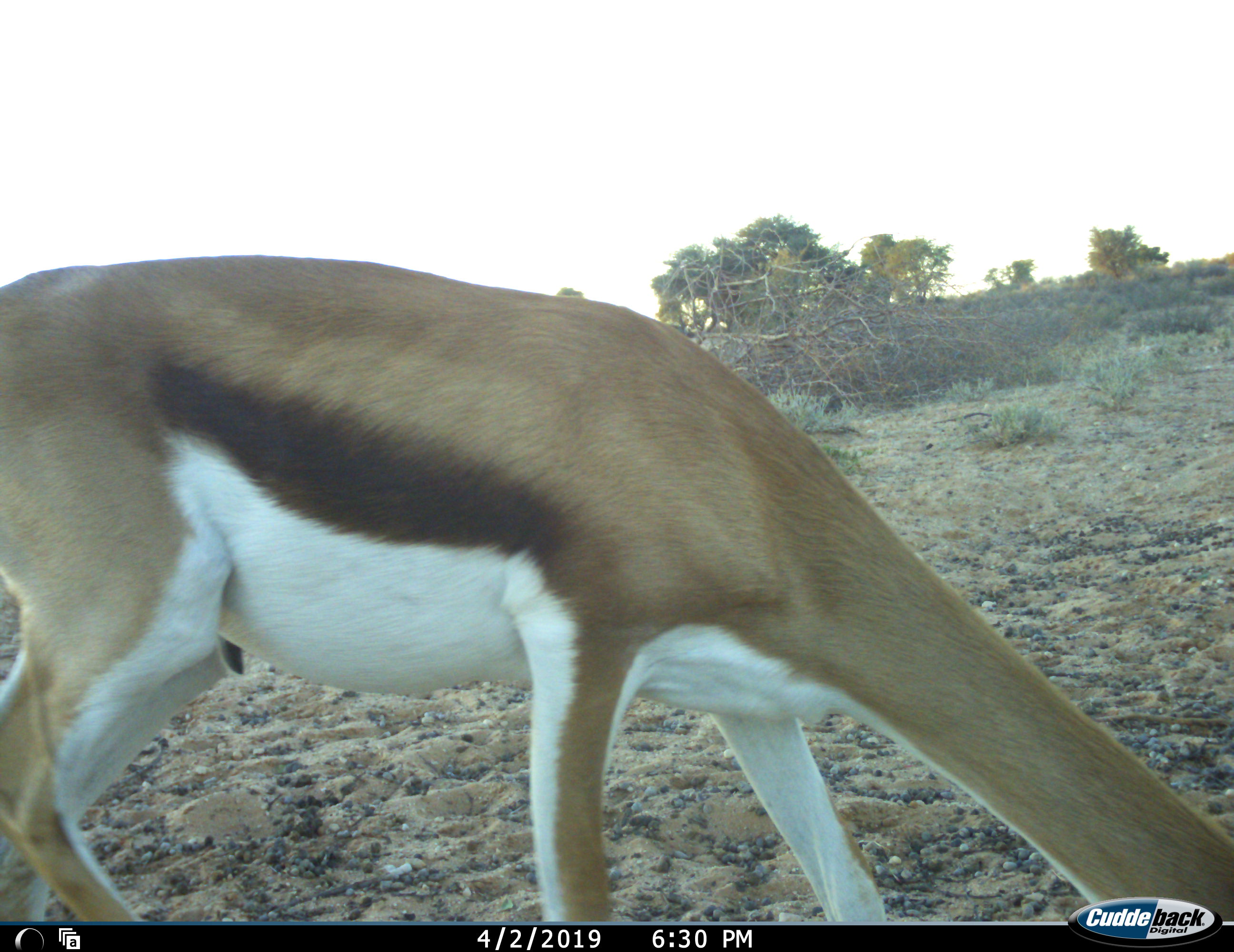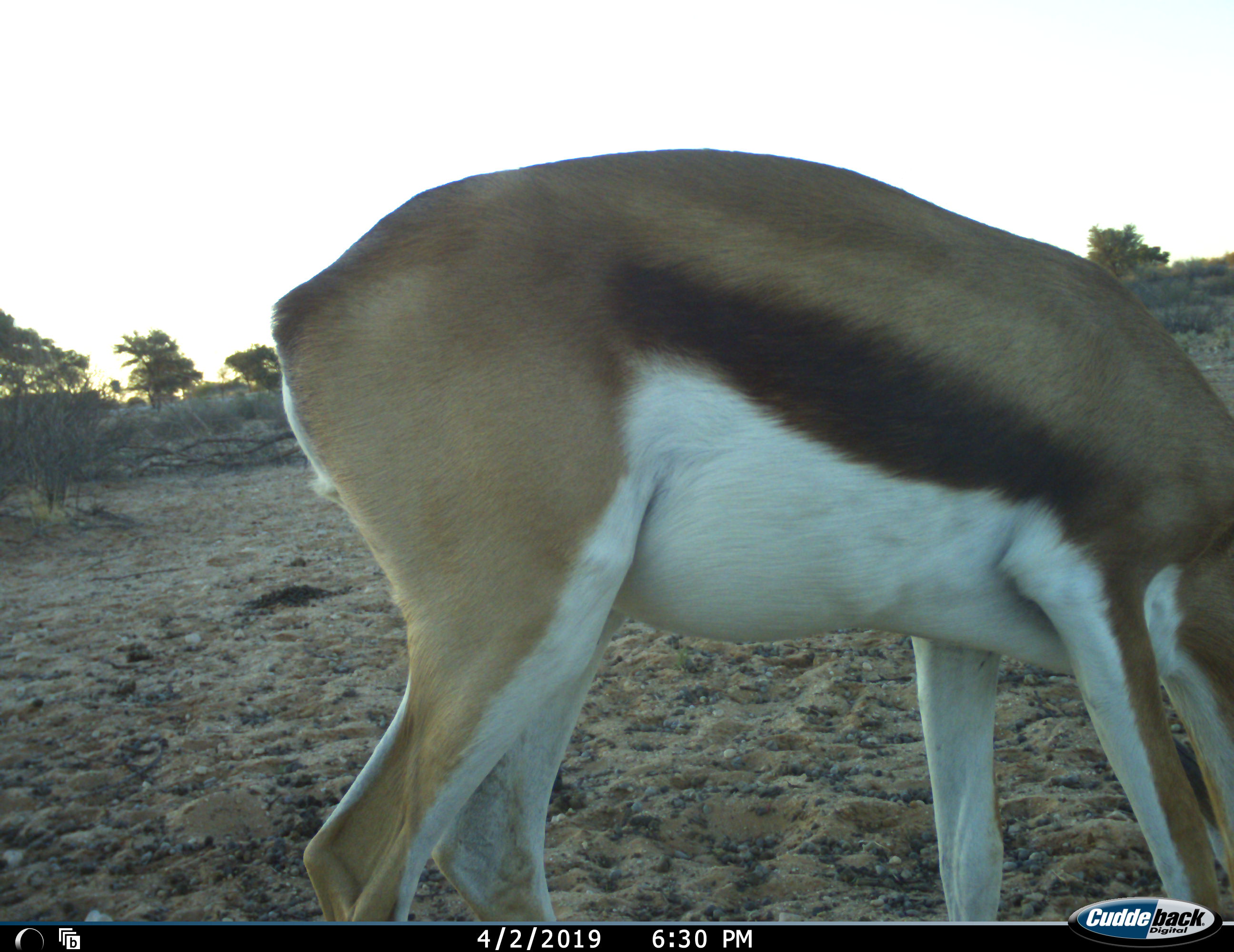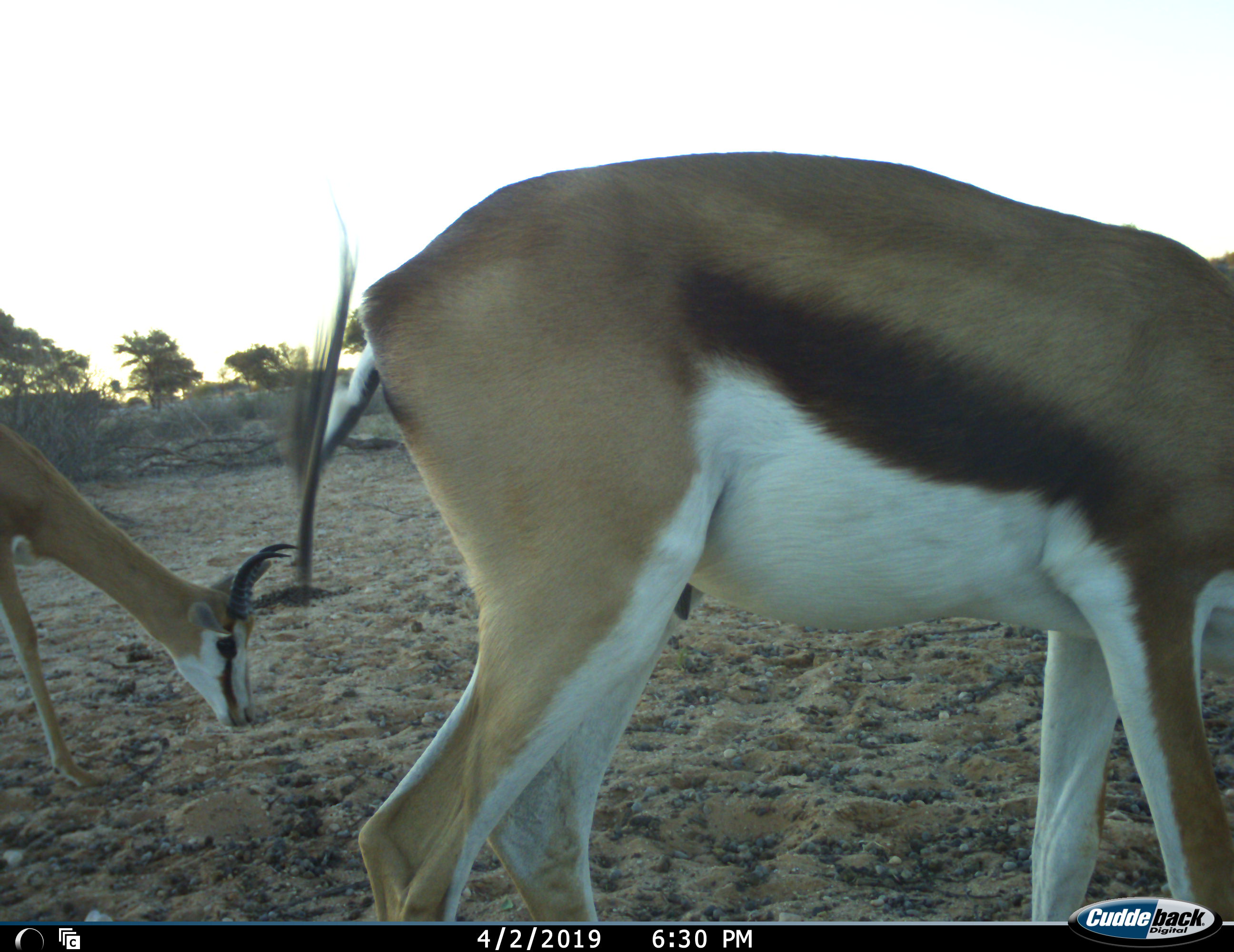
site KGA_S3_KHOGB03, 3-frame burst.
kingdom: Animalia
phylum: Chordata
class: Mammalia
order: Artiodactyla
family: Bovidae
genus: Antidorcas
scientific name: Antidorcas marsupialis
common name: springbok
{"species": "springbok (Antidorcas marsupialis)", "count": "2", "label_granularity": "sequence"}